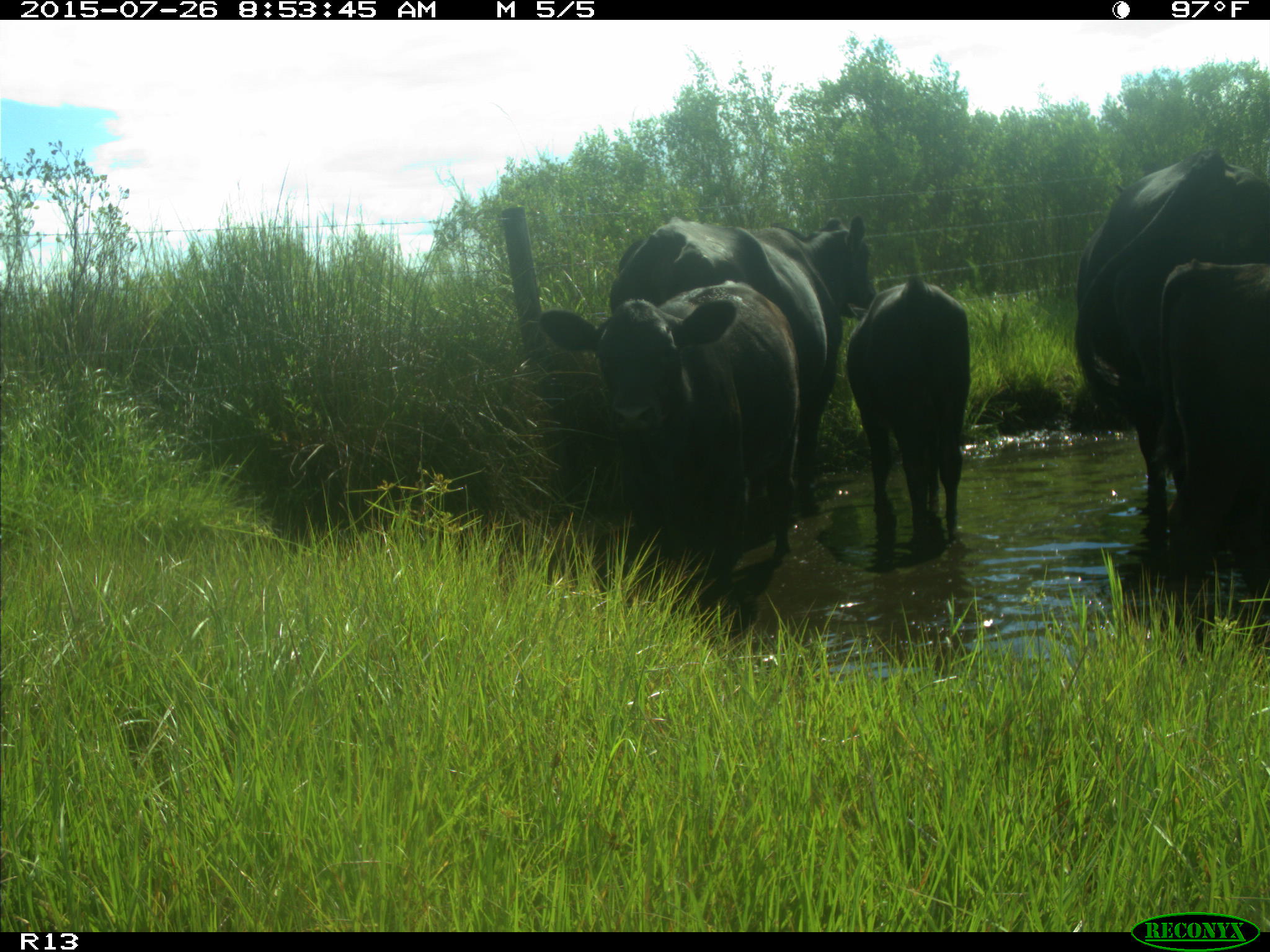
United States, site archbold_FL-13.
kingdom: Animalia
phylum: Chordata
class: Mammalia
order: Artiodactyla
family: Bovidae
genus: Bos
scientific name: Bos taurus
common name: domestic cow